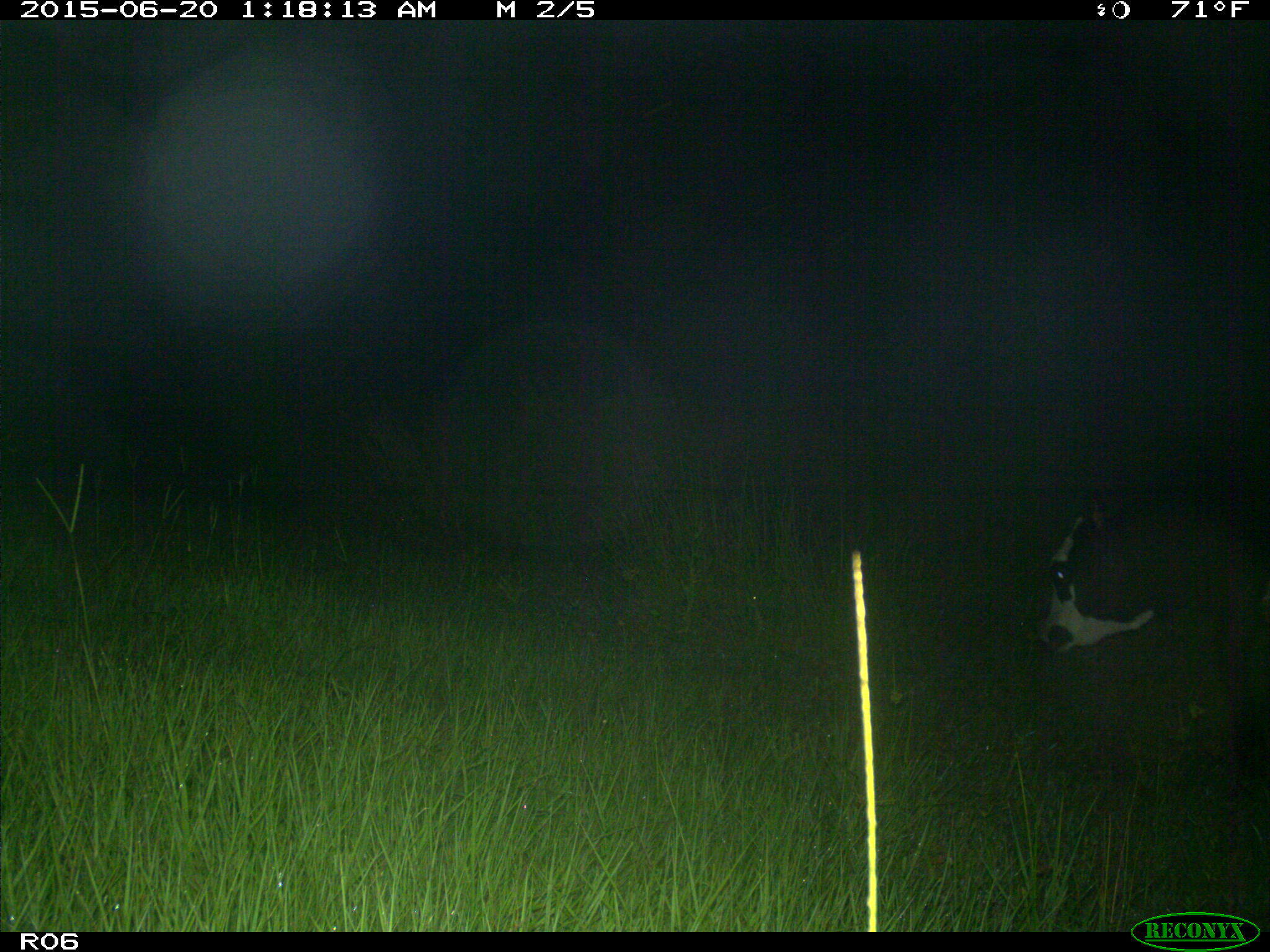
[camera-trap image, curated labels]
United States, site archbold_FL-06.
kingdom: Animalia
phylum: Chordata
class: Mammalia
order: Artiodactyla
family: Bovidae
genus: Bos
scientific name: Bos taurus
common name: domestic cow